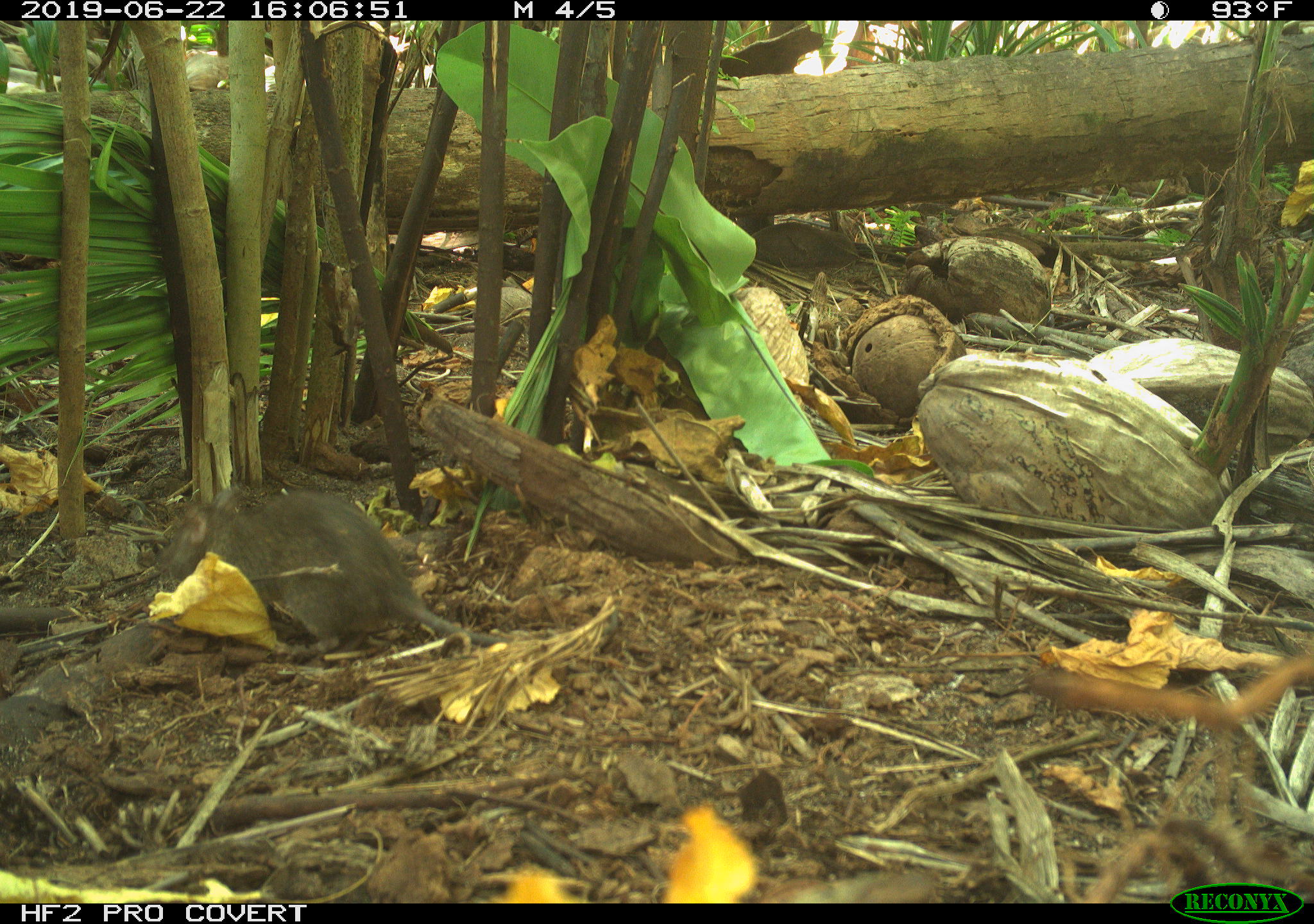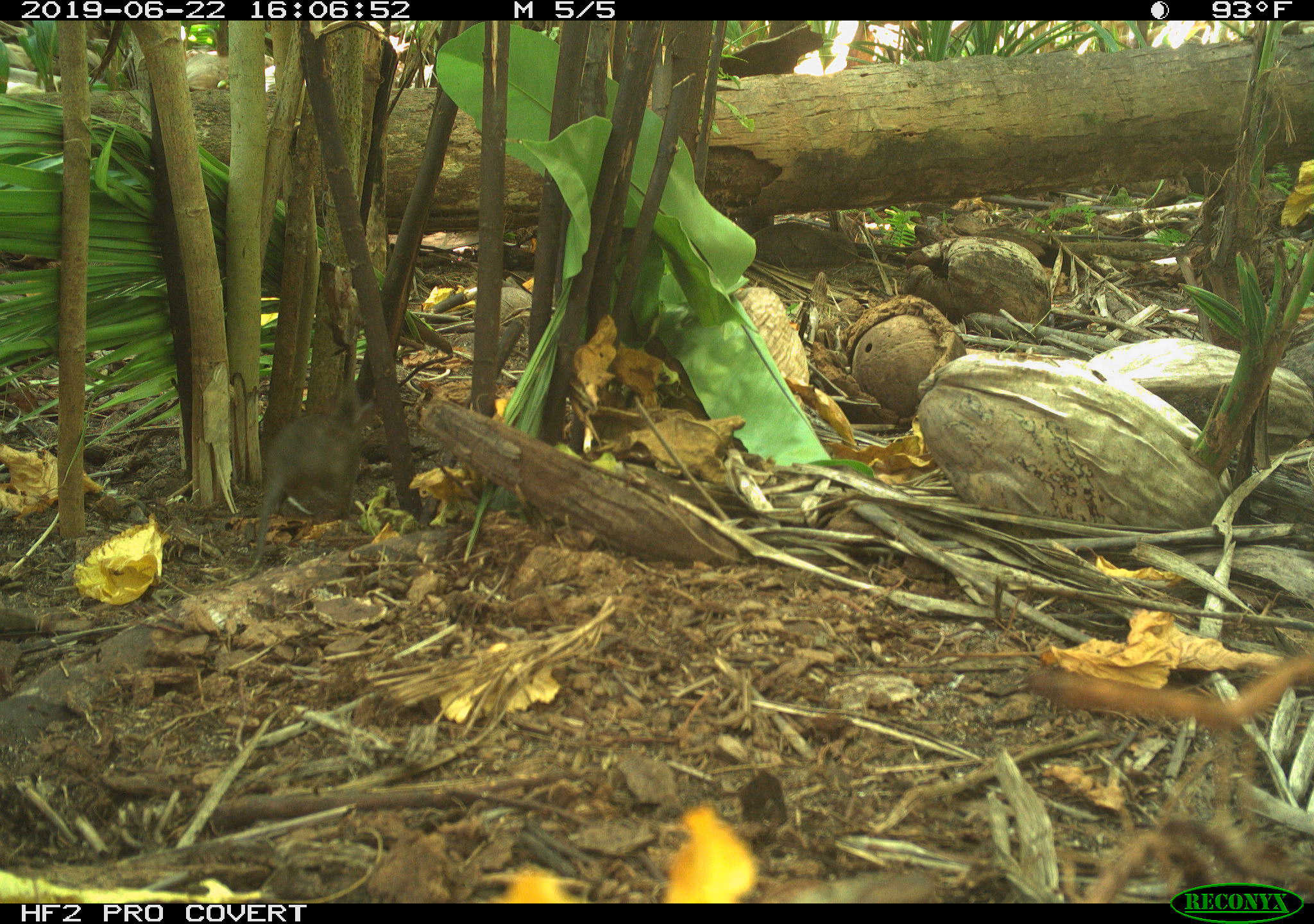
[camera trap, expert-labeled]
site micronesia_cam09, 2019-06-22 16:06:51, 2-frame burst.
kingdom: Animalia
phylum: Chordata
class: Mammalia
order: Rodentia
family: Muridae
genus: Rattus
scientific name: Rattus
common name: rat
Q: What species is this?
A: Rat (Rattus).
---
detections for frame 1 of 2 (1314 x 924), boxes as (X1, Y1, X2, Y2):
rat: (148, 482, 518, 663)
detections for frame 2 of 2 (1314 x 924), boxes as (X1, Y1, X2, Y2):
rat: (246, 377, 377, 569)